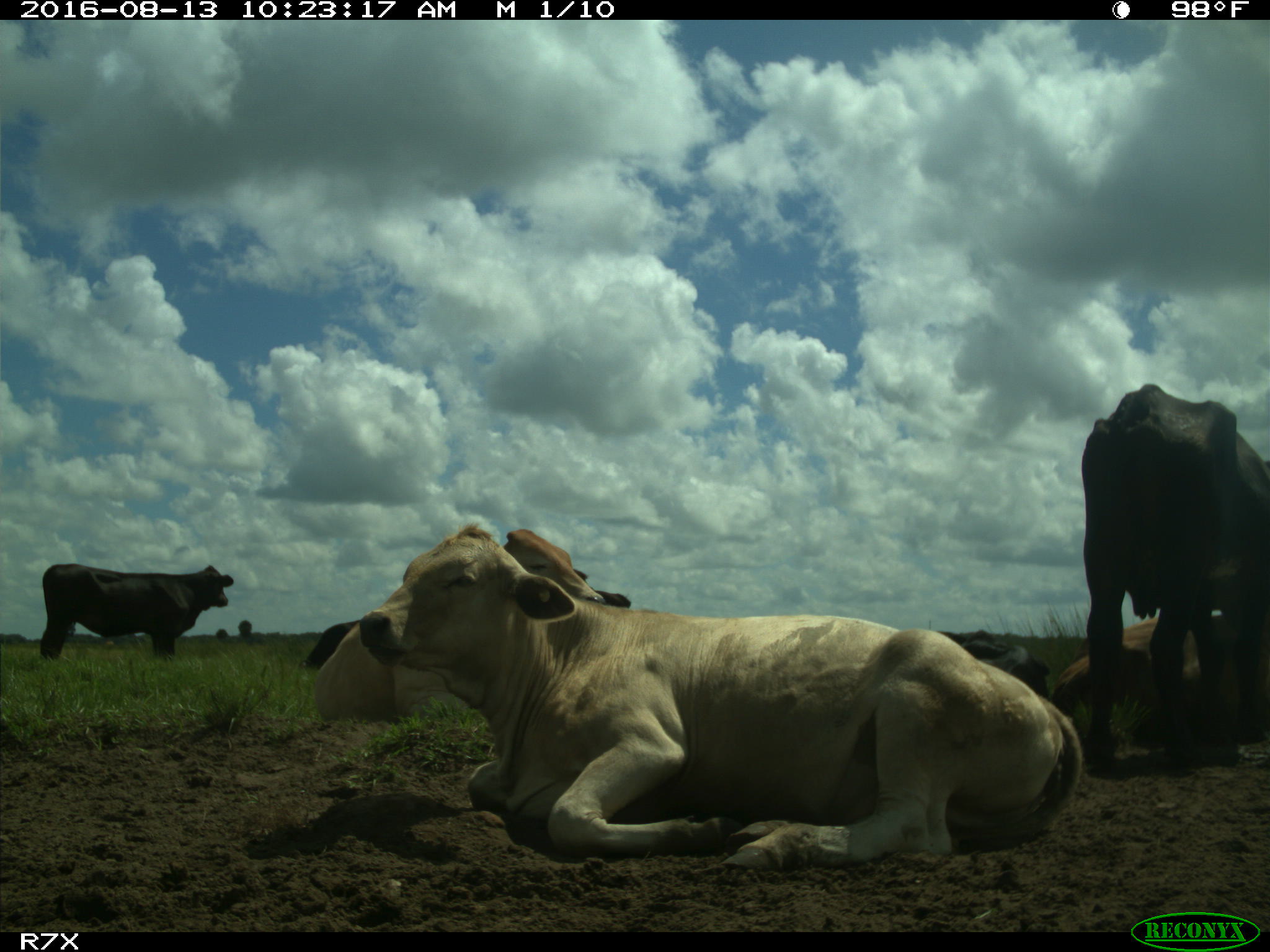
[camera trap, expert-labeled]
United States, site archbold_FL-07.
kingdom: Animalia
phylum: Chordata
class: Mammalia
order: Artiodactyla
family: Bovidae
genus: Bos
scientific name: Bos taurus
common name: domestic cow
Bos taurus (domestic cow).